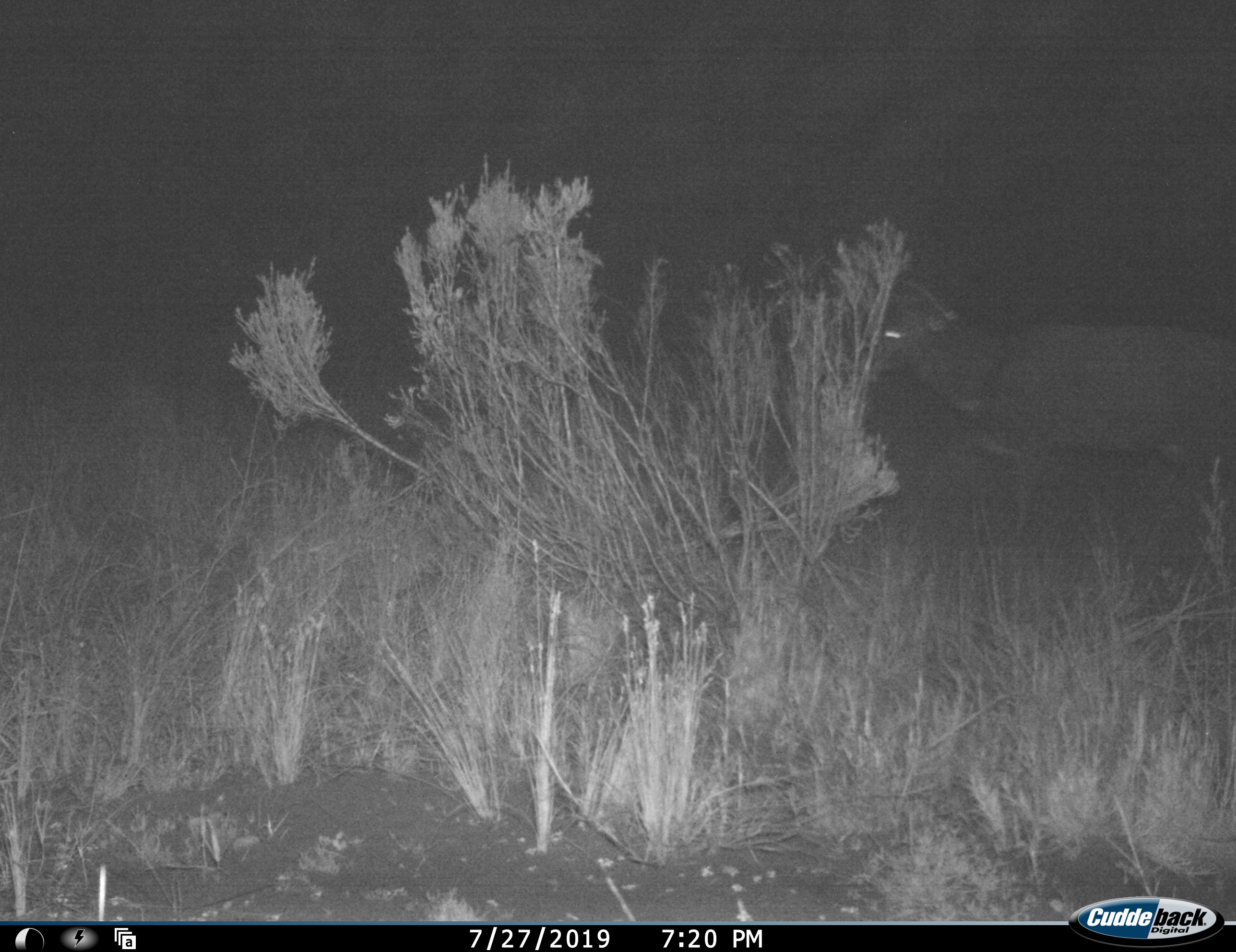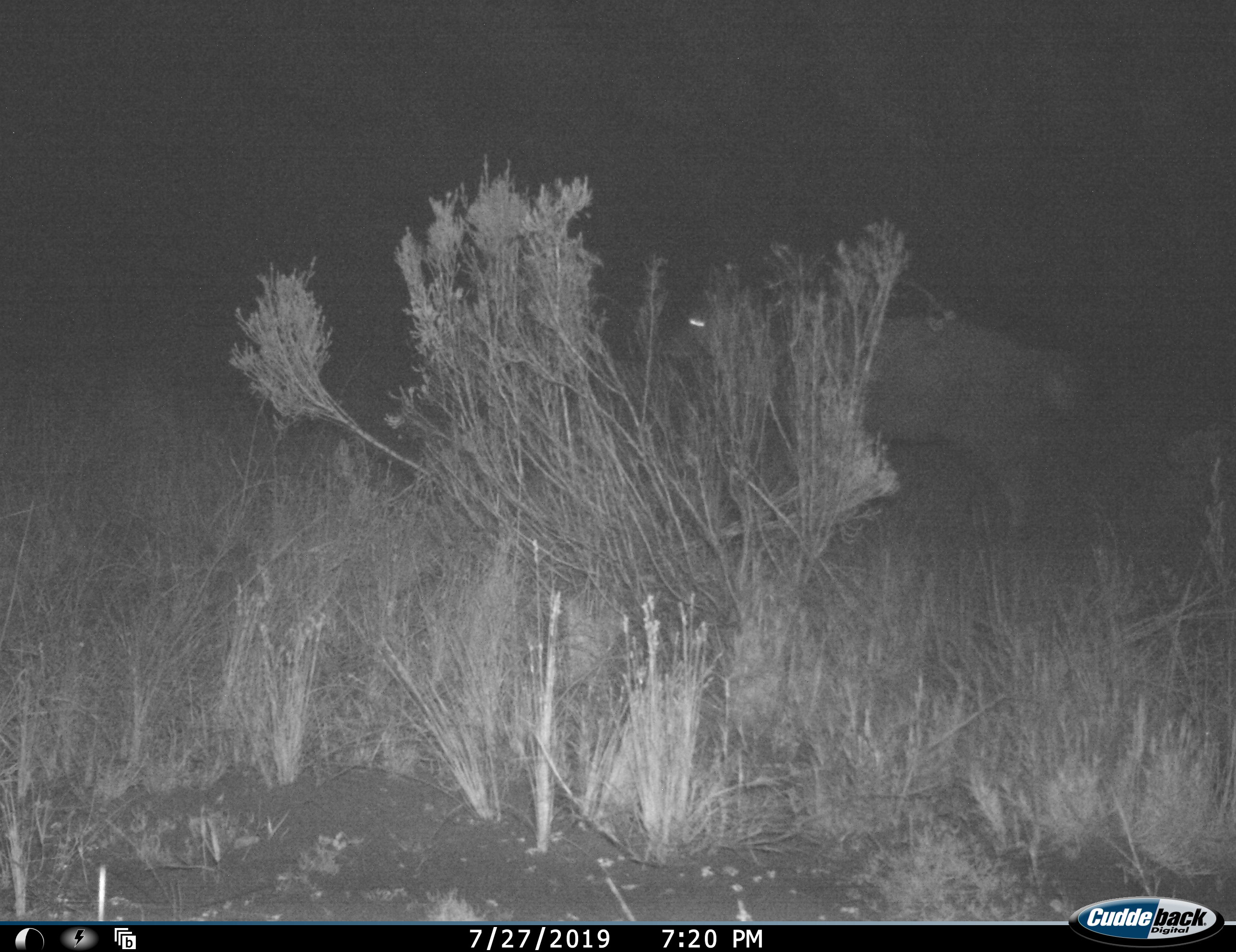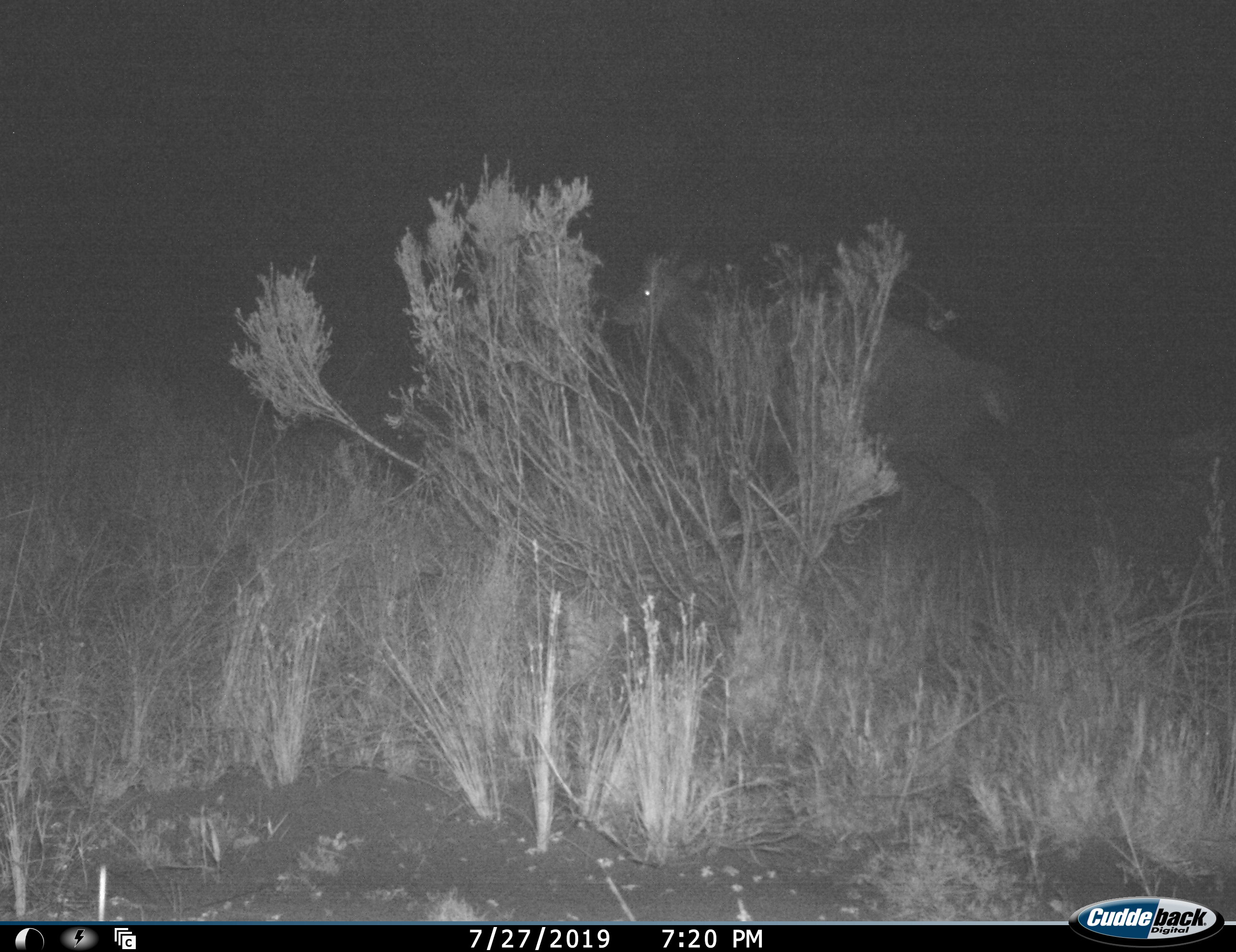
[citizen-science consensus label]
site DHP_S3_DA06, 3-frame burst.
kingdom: Animalia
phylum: Chordata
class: Mammalia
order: Artiodactyla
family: Bovidae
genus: Tragelaphus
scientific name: Tragelaphus scriptus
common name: bushbuck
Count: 1.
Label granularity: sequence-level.